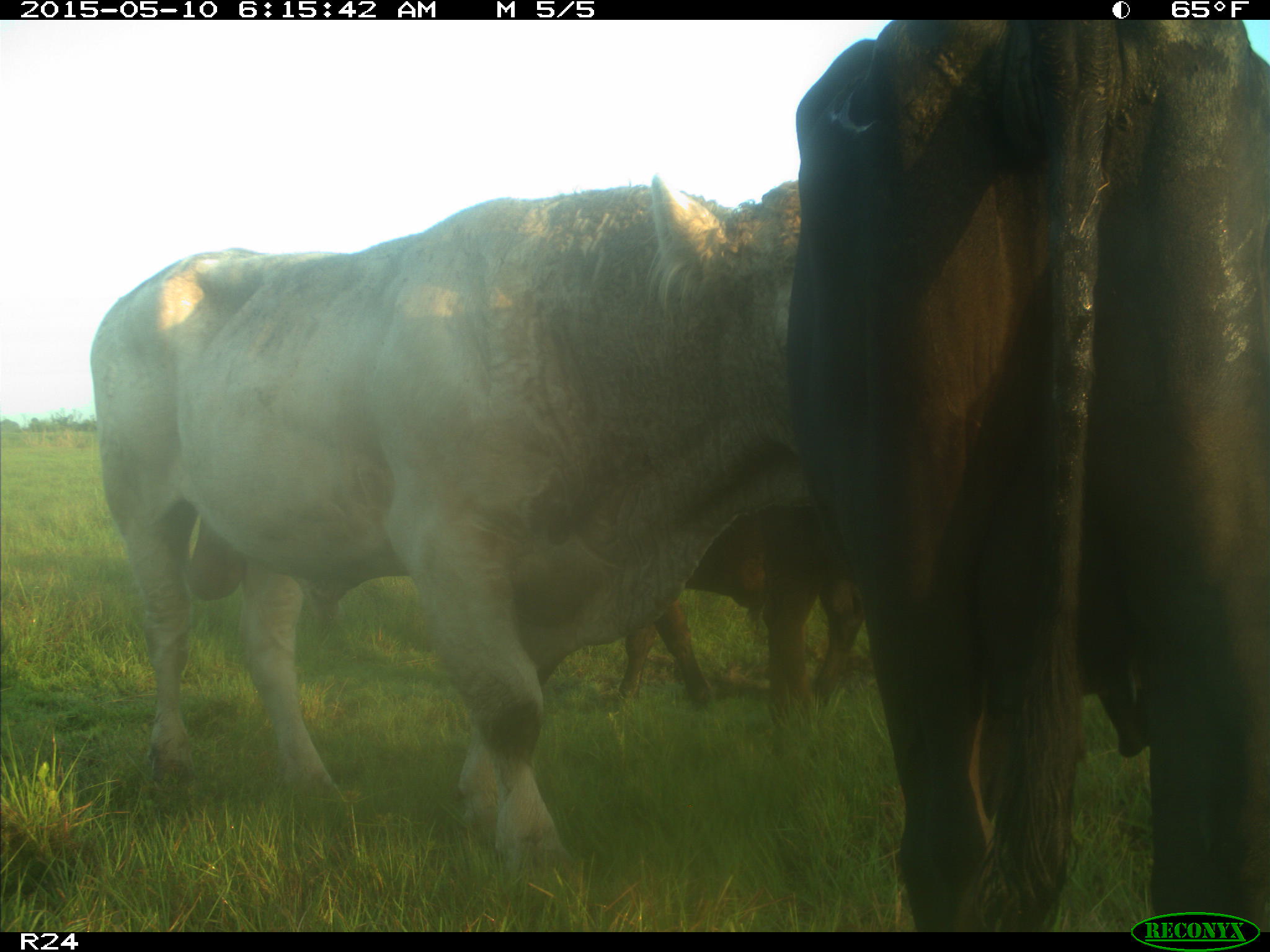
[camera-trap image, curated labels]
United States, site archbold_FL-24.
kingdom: Animalia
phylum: Chordata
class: Mammalia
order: Artiodactyla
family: Bovidae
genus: Bos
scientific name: Bos taurus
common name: domestic cow